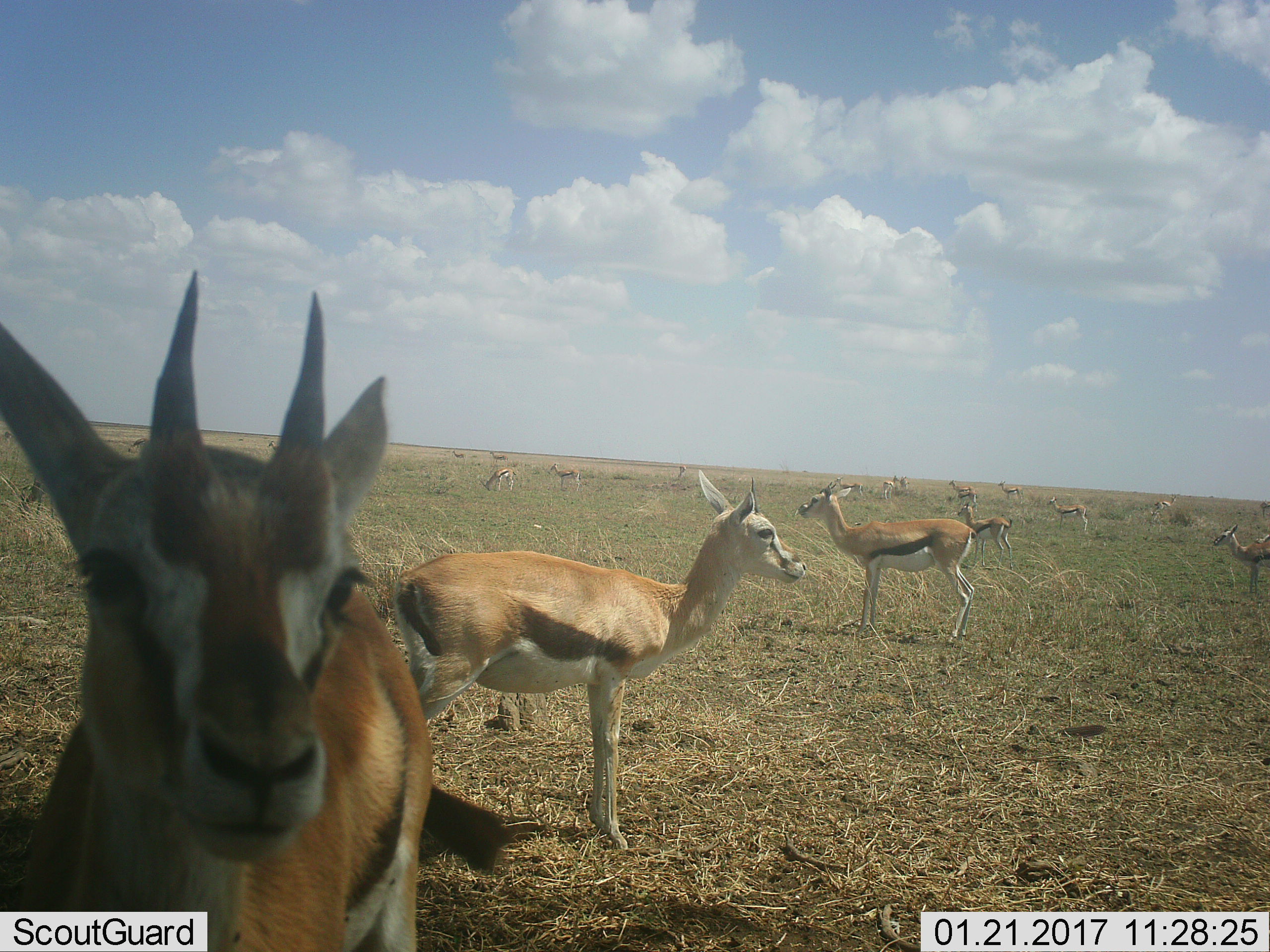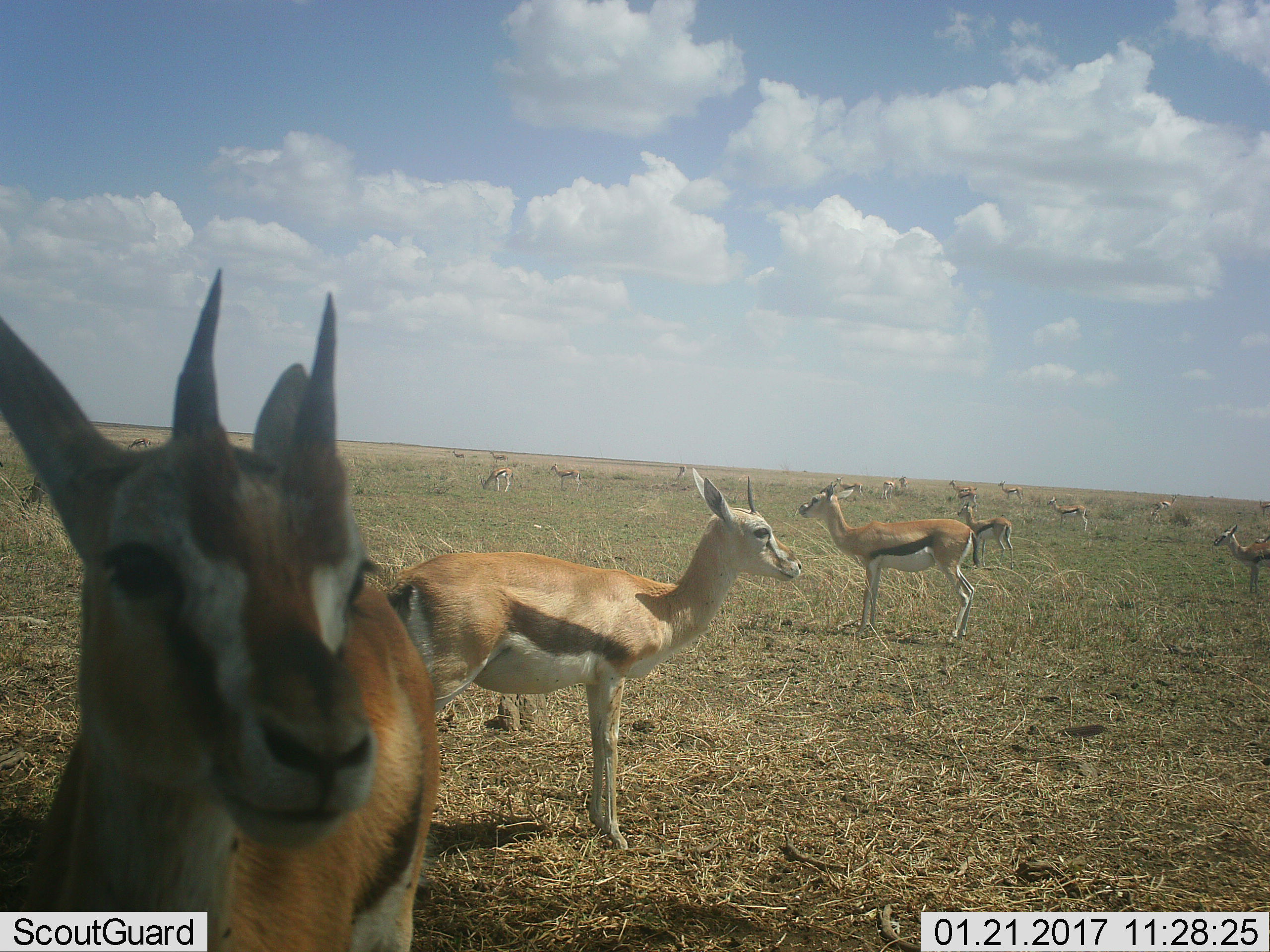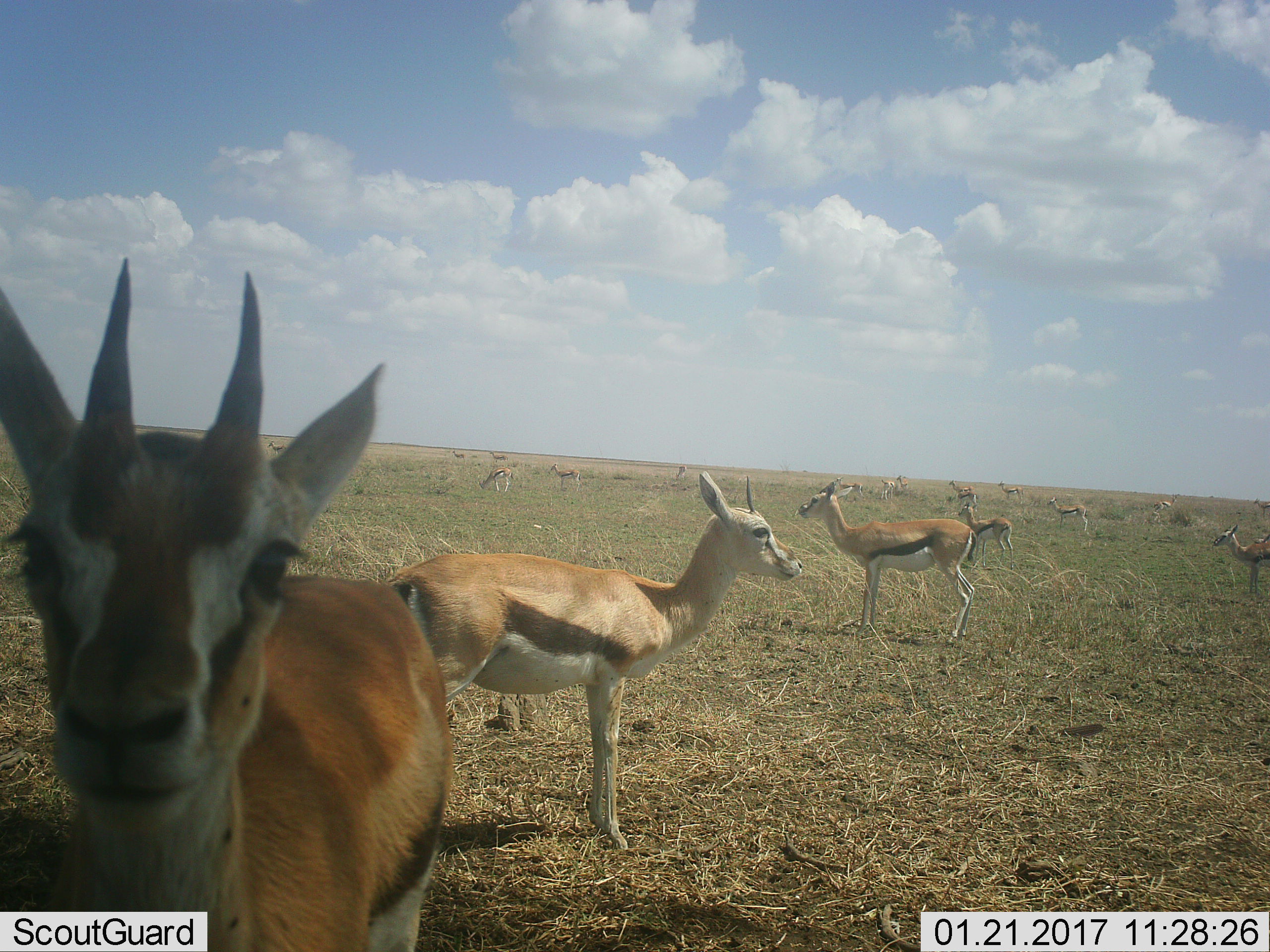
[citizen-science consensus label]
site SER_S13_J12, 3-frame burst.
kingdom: Animalia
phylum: Chordata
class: Mammalia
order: Artiodactyla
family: Bovidae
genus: Eudorcas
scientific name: Eudorcas thomsonii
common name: thomson's gazelle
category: gazellethomsons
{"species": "gazellethomsons (thomson's gazelle) (Eudorcas thomsonii)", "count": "11-50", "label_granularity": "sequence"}